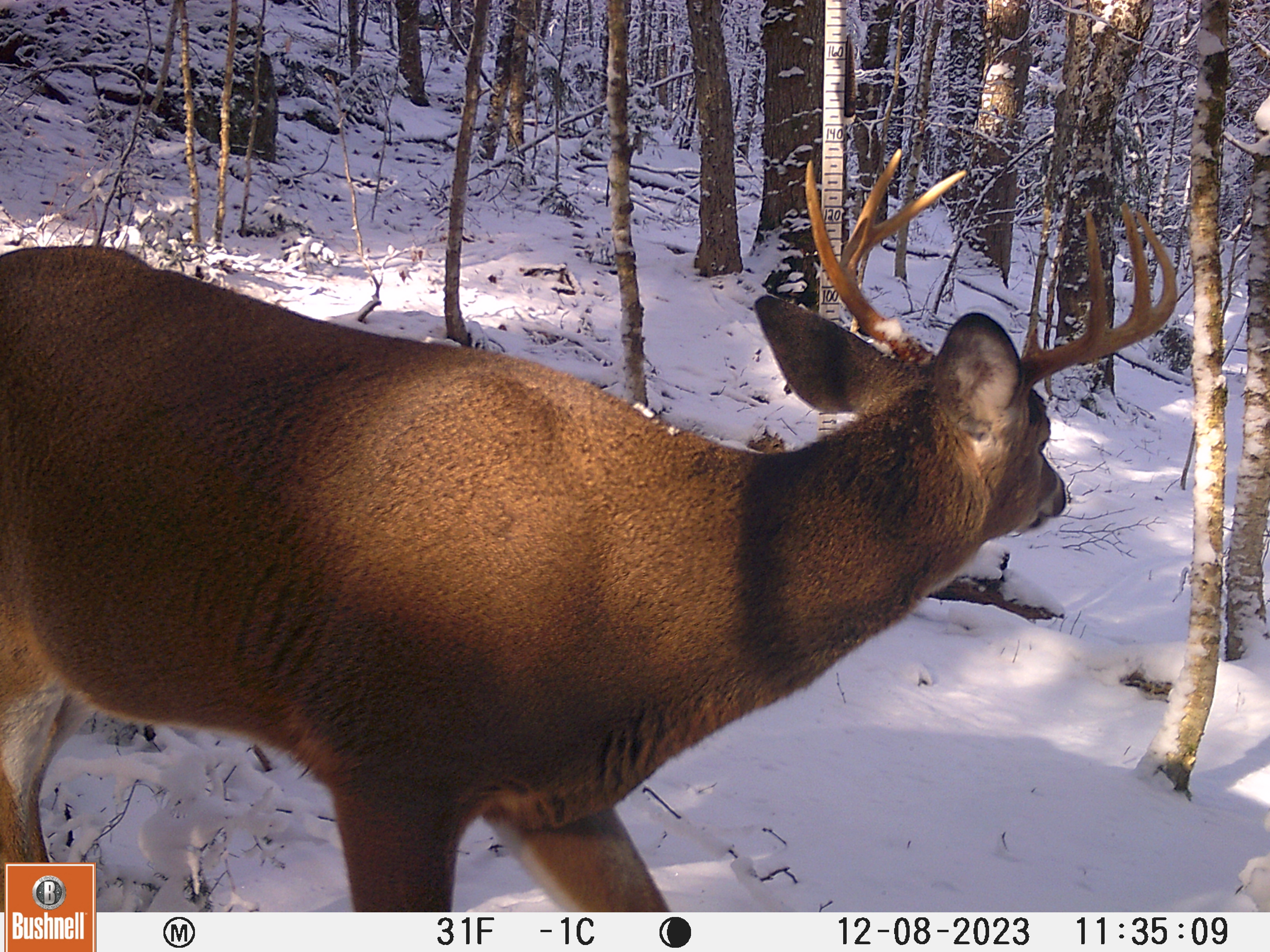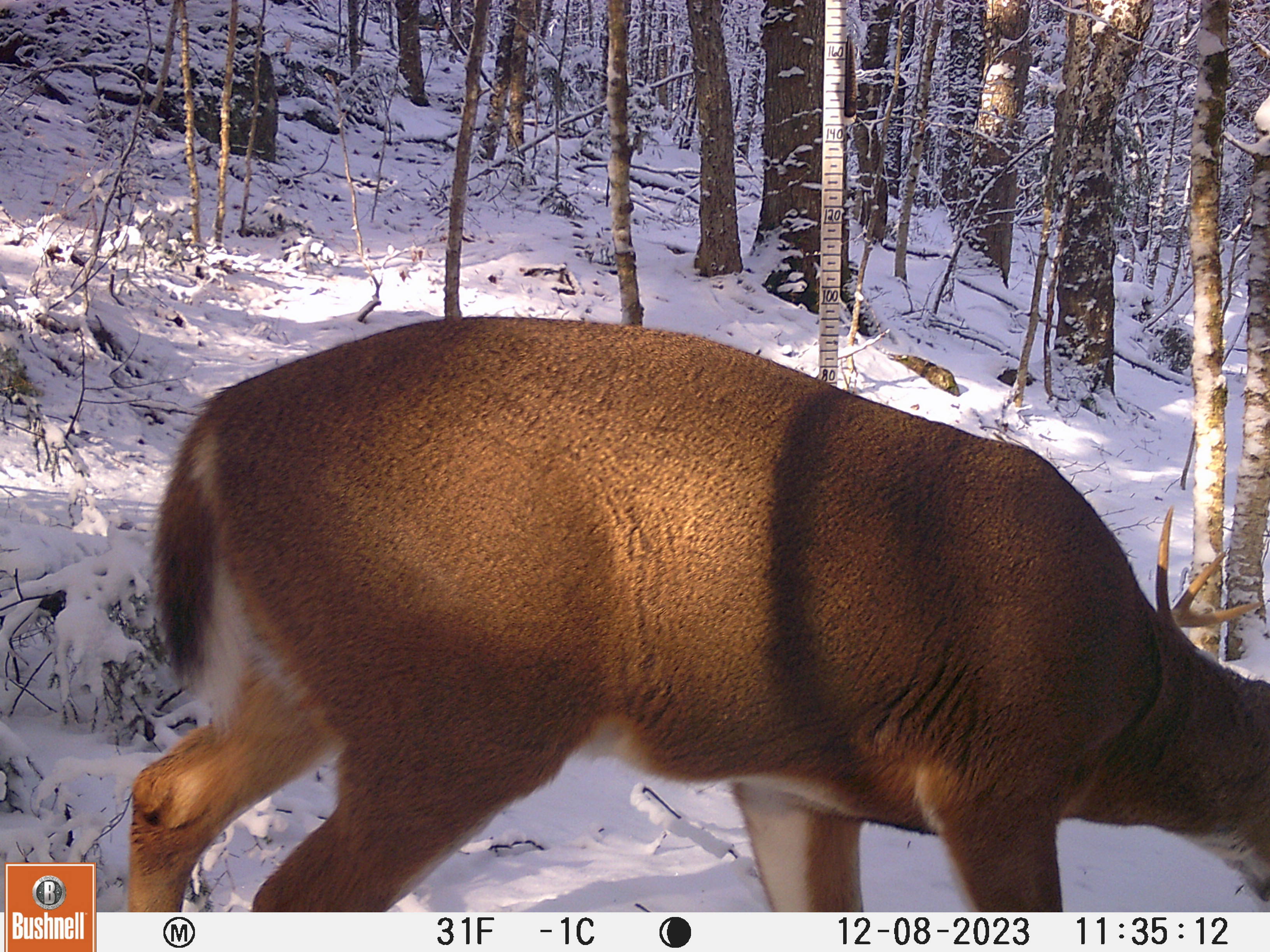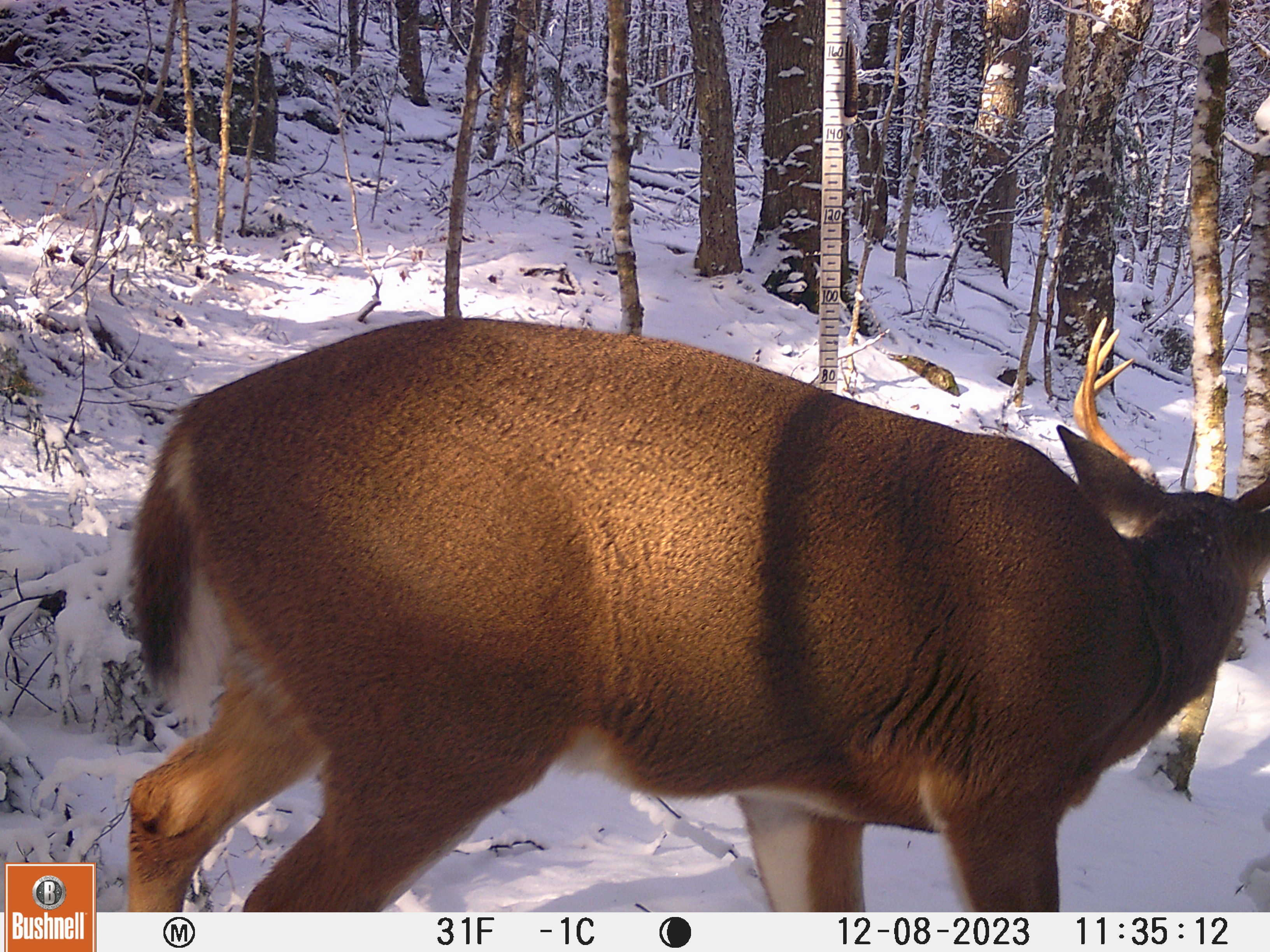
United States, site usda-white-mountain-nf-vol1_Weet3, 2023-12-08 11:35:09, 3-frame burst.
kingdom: Animalia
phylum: Chordata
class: Mammalia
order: Artiodactyla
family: Cervidae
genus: Odocoileus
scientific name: Odocoileus virginianus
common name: white-tailed deer